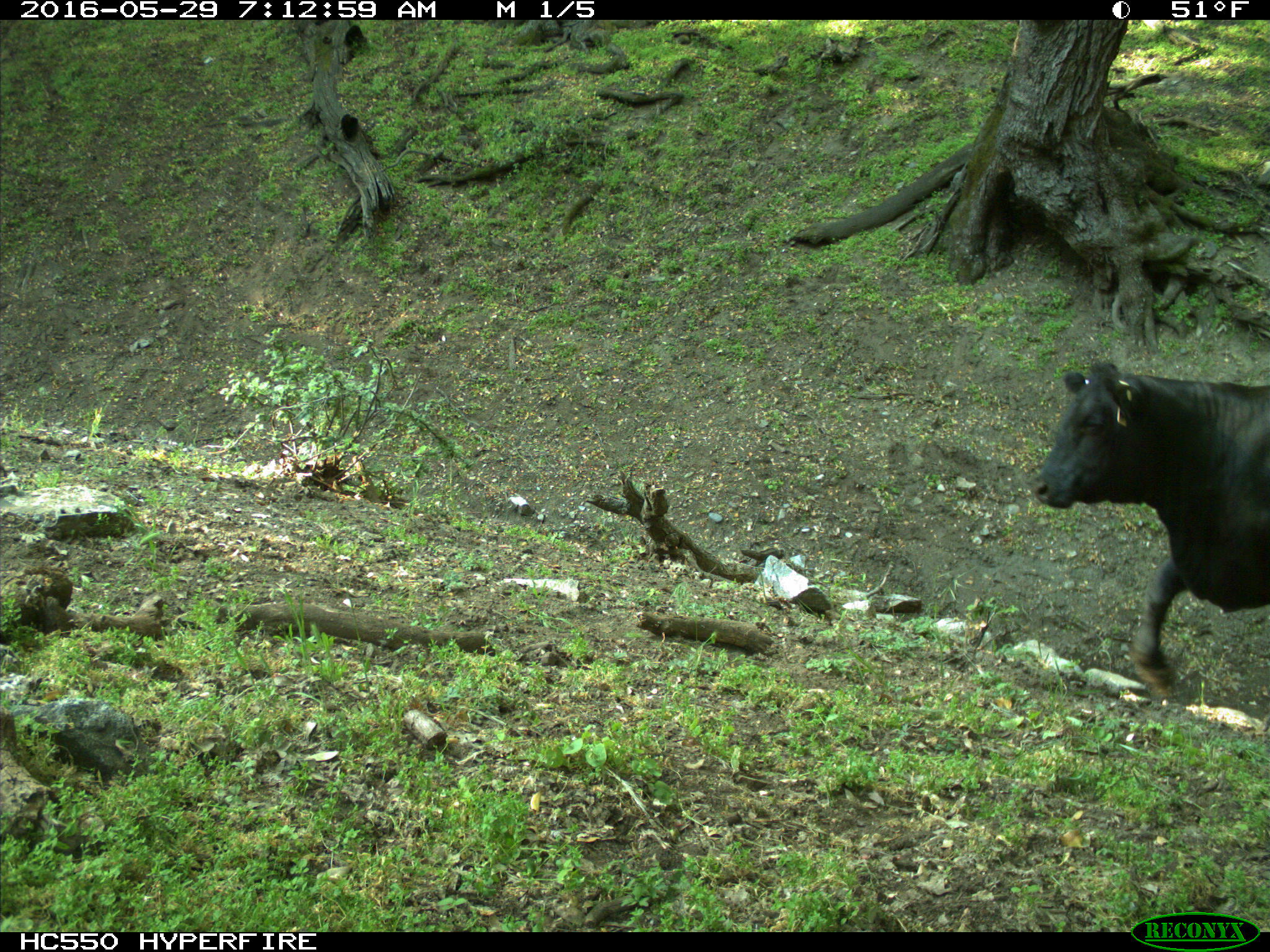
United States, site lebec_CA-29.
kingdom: Animalia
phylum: Chordata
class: Mammalia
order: Artiodactyla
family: Bovidae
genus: Bos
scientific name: Bos taurus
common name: domestic cow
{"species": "Bos taurus (domestic cow)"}